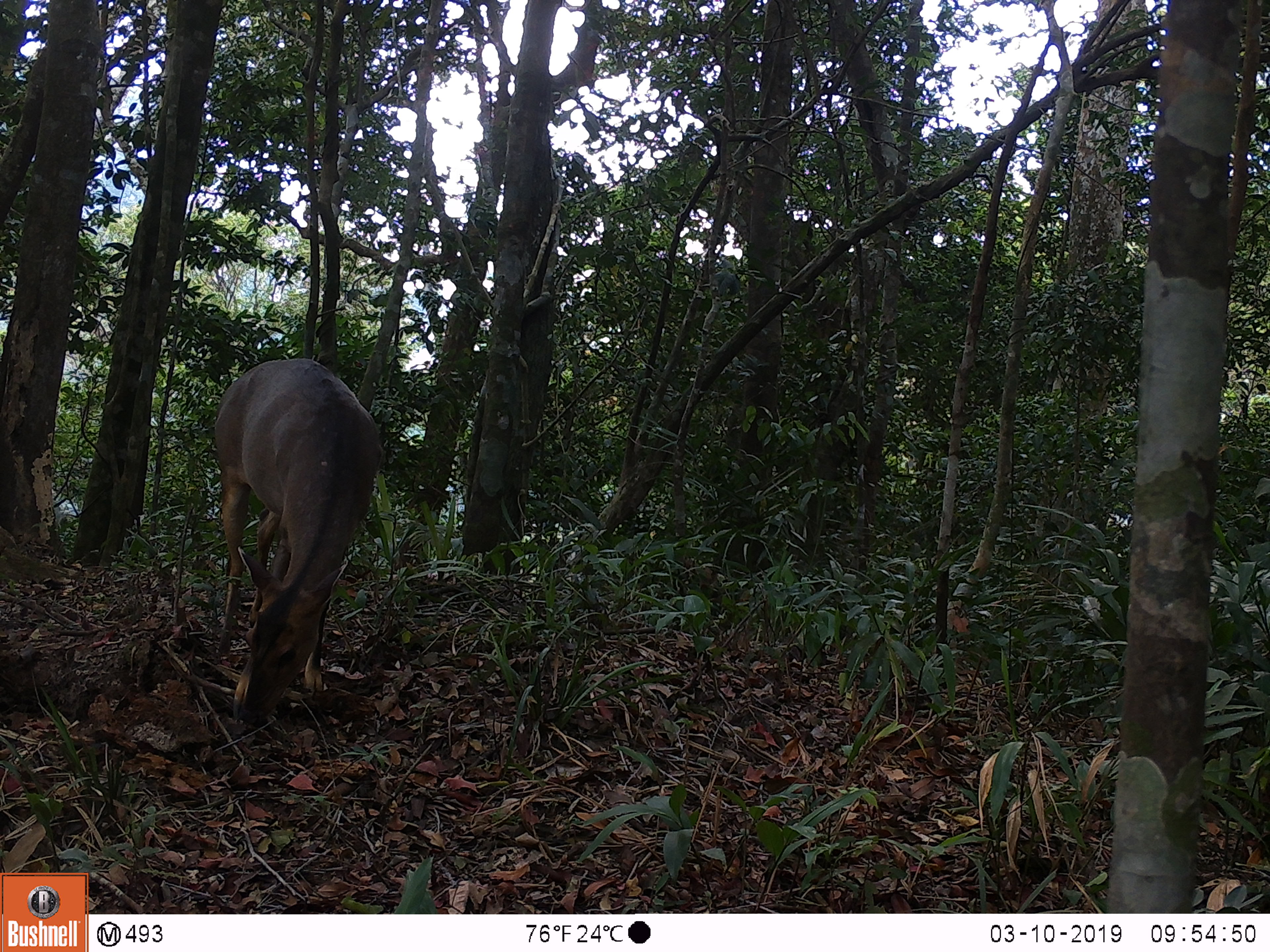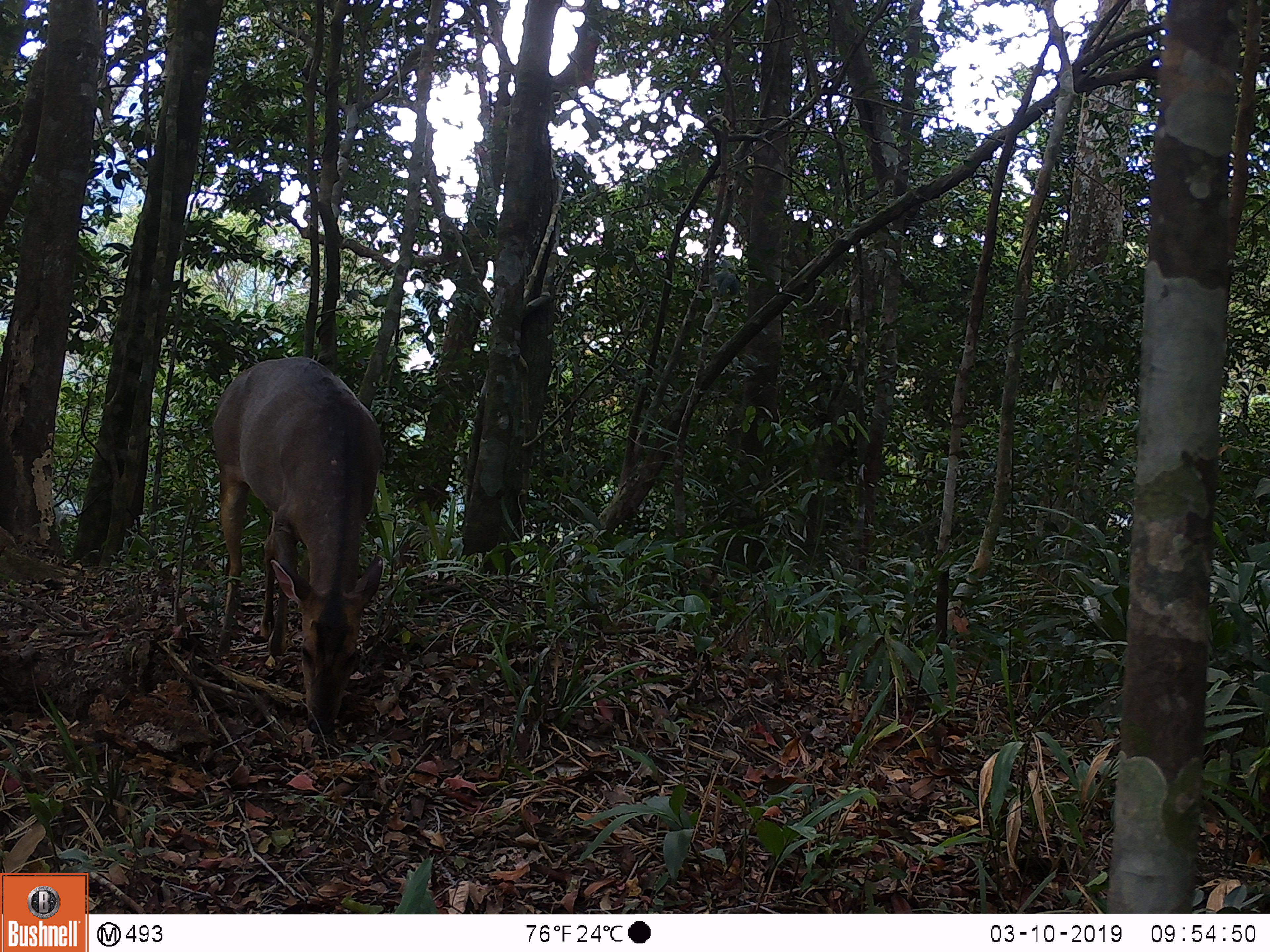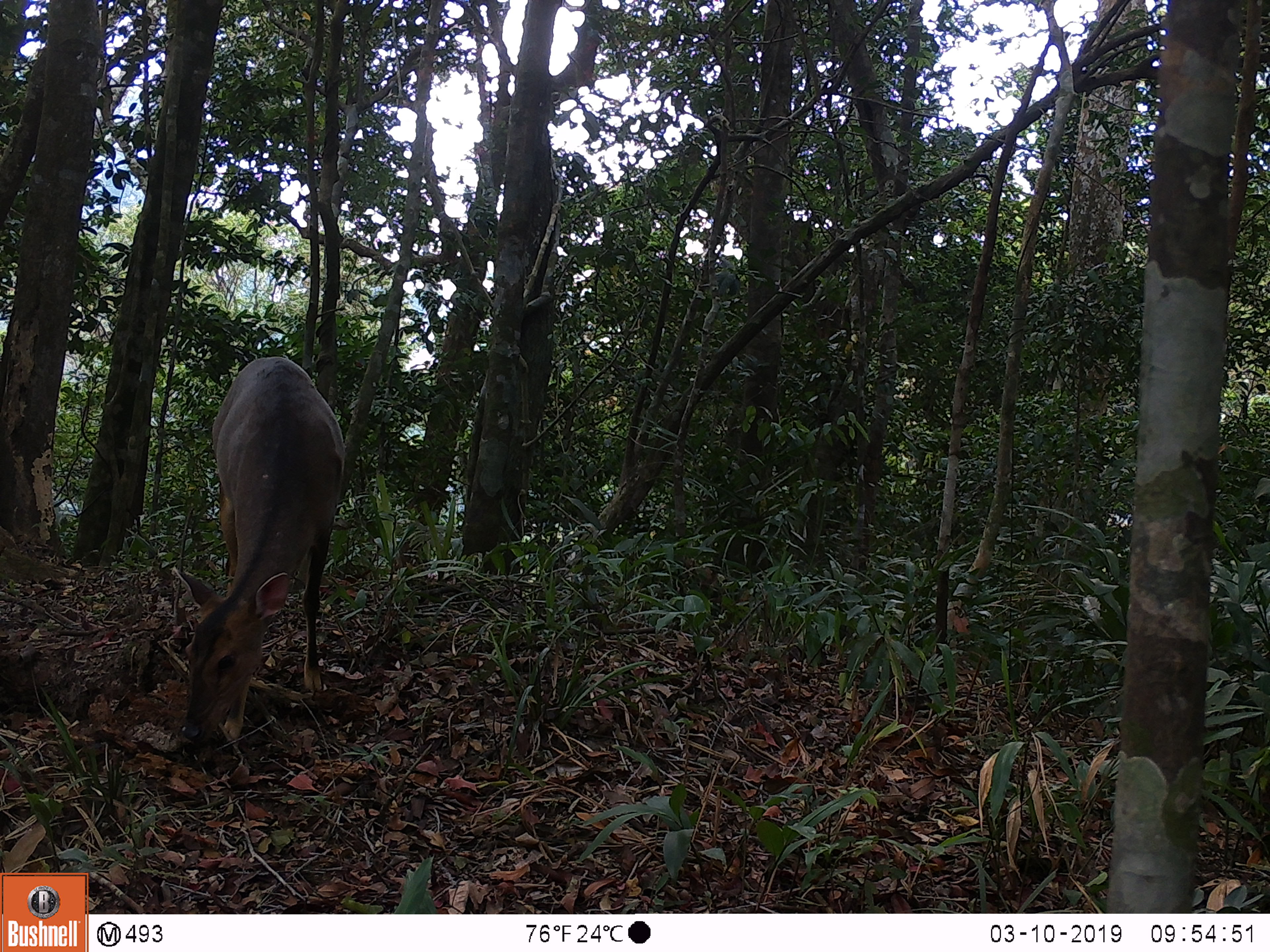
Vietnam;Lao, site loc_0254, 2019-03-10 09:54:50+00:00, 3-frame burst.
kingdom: Animalia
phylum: Chordata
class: Mammalia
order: Artiodactyla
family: Cervidae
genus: Muntiacus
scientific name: Muntiacus vuquangensis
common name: large-antlered muntjac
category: large antlered muntjac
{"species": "large antlered muntjac (large-antlered muntjac) (Muntiacus vuquangensis)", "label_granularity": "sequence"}